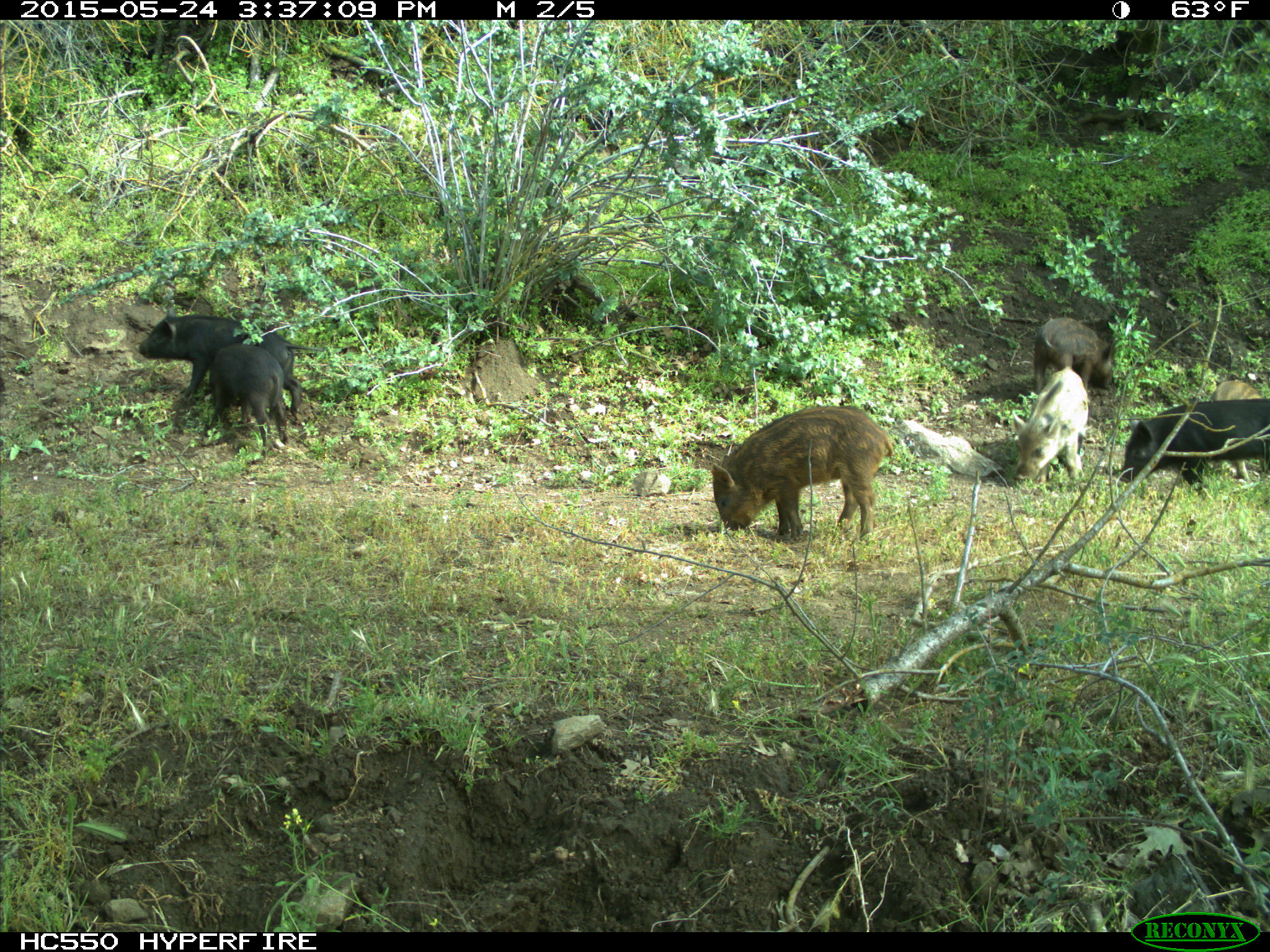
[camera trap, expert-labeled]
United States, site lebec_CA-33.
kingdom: Animalia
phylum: Chordata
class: Mammalia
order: Artiodactyla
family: Suidae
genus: Sus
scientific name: Sus scrofa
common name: wild boar